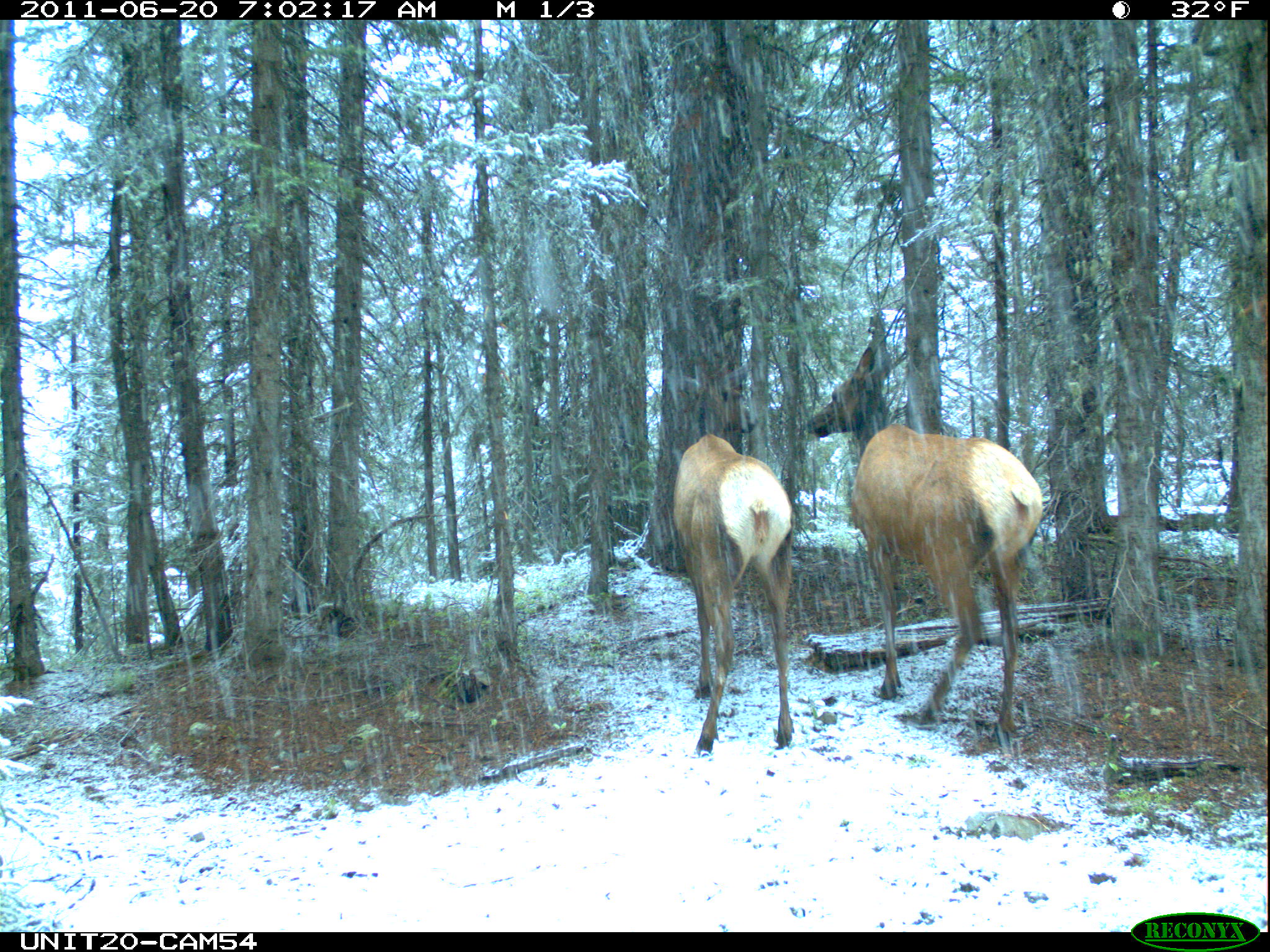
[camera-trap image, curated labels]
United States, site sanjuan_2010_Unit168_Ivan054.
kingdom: Animalia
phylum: Chordata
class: Mammalia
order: Artiodactyla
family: Cervidae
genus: Cervus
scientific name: Cervus elaphus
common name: red deer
Cervus elaphus (red deer).